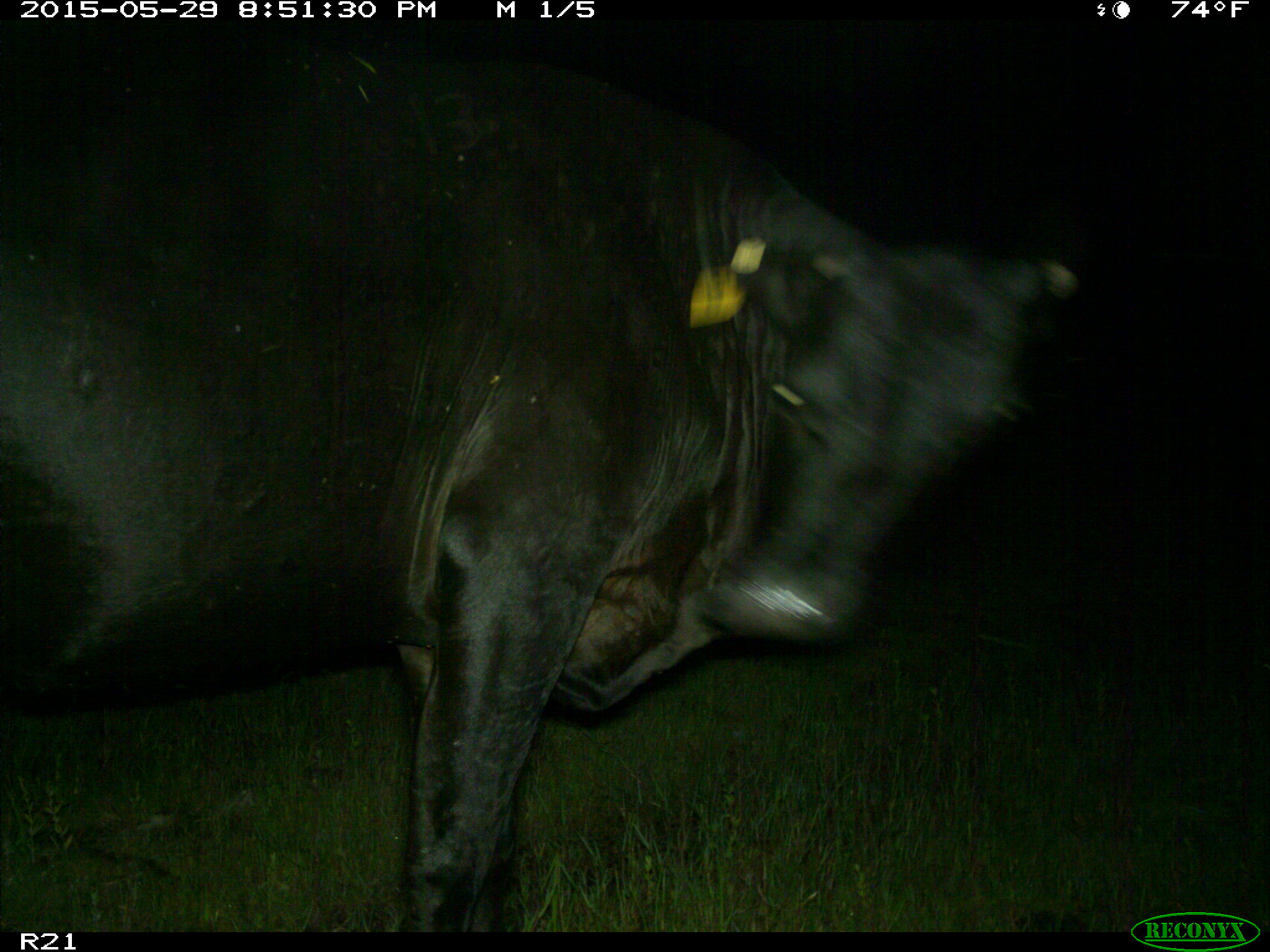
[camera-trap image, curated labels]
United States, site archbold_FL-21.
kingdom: Animalia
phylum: Chordata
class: Mammalia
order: Artiodactyla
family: Bovidae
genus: Bos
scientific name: Bos taurus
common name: domestic cow